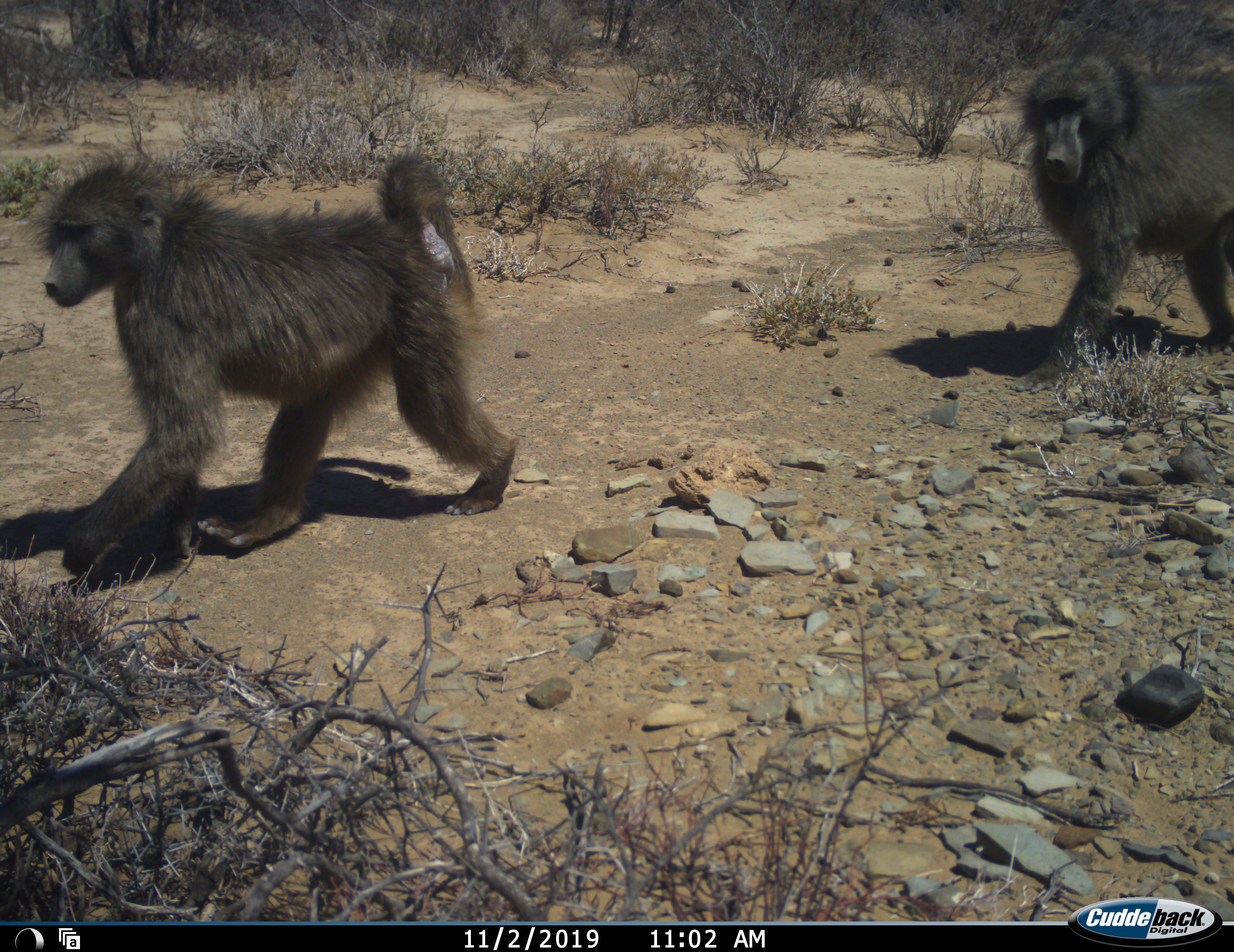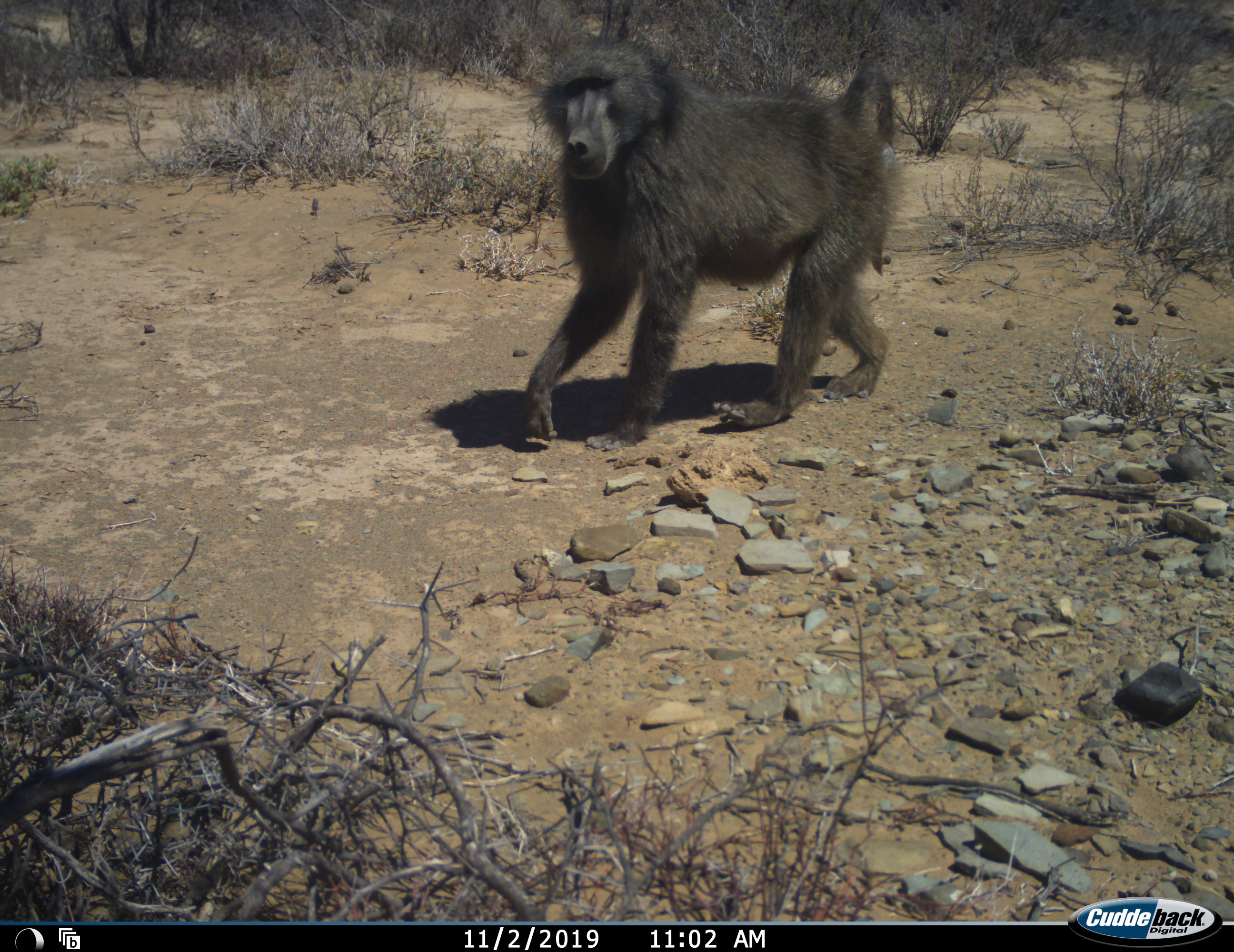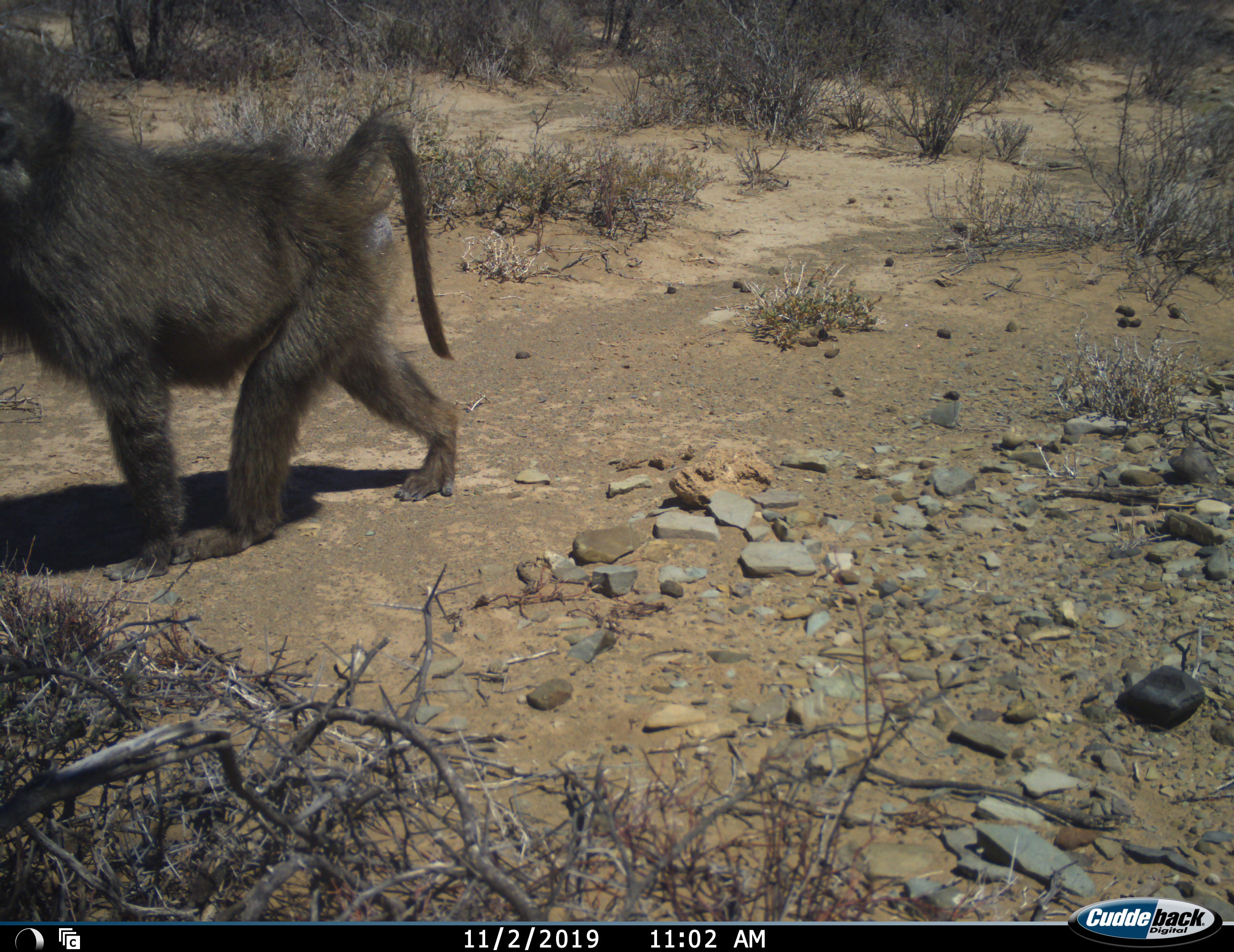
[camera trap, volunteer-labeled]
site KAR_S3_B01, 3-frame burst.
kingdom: Animalia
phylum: Chordata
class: Mammalia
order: Primates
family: Cercopithecidae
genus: Papio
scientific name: Papio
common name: baboon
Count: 2.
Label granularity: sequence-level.